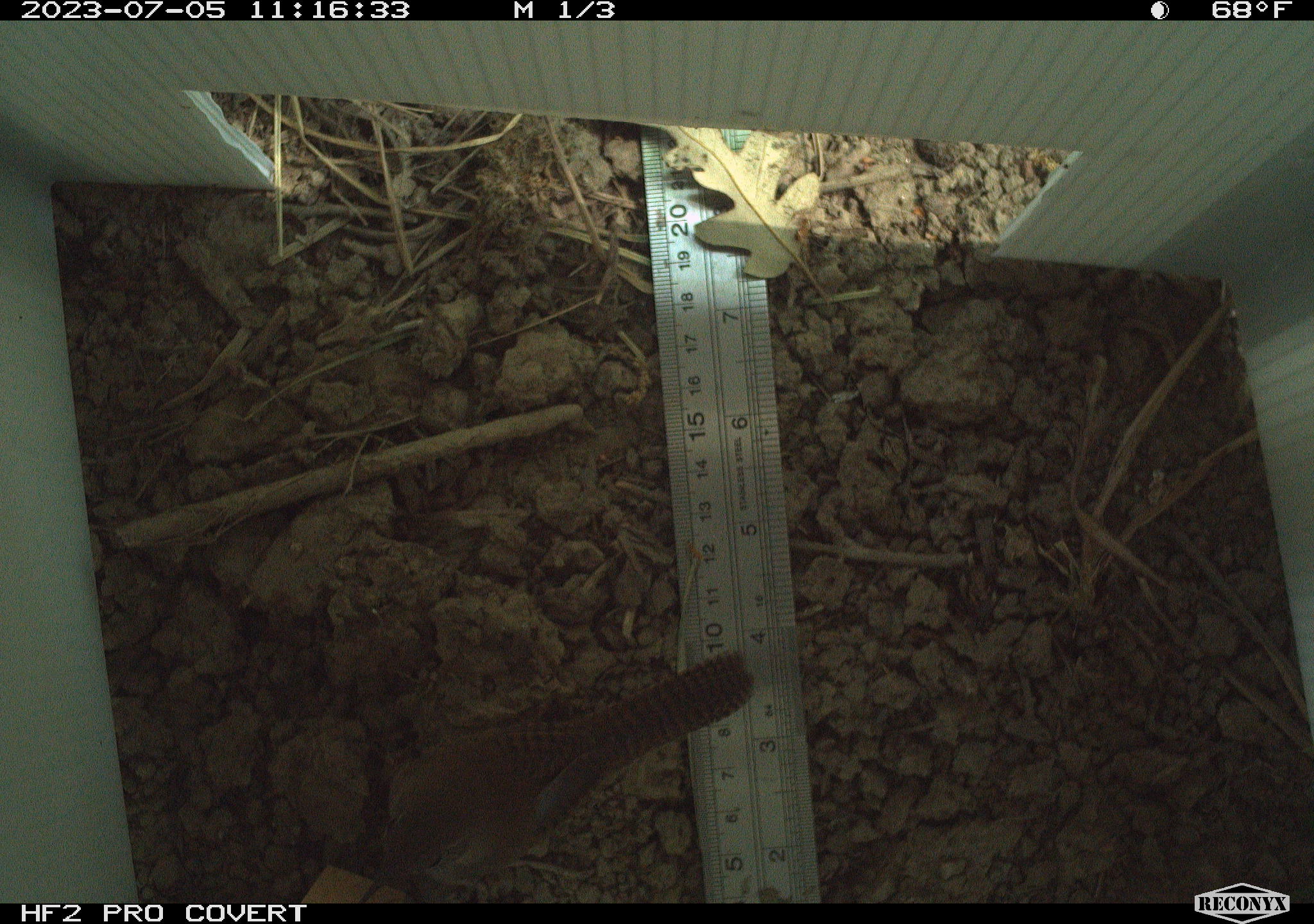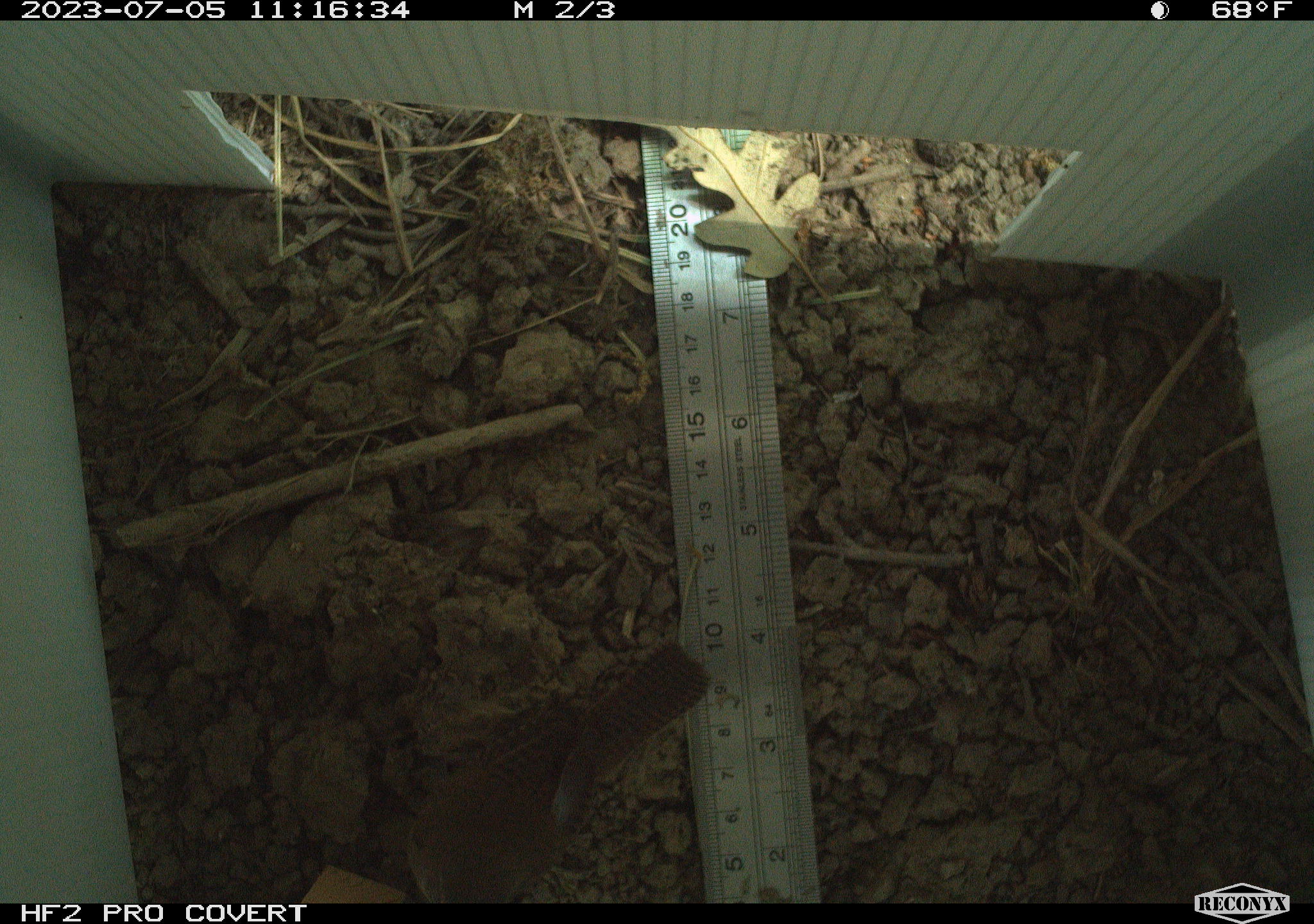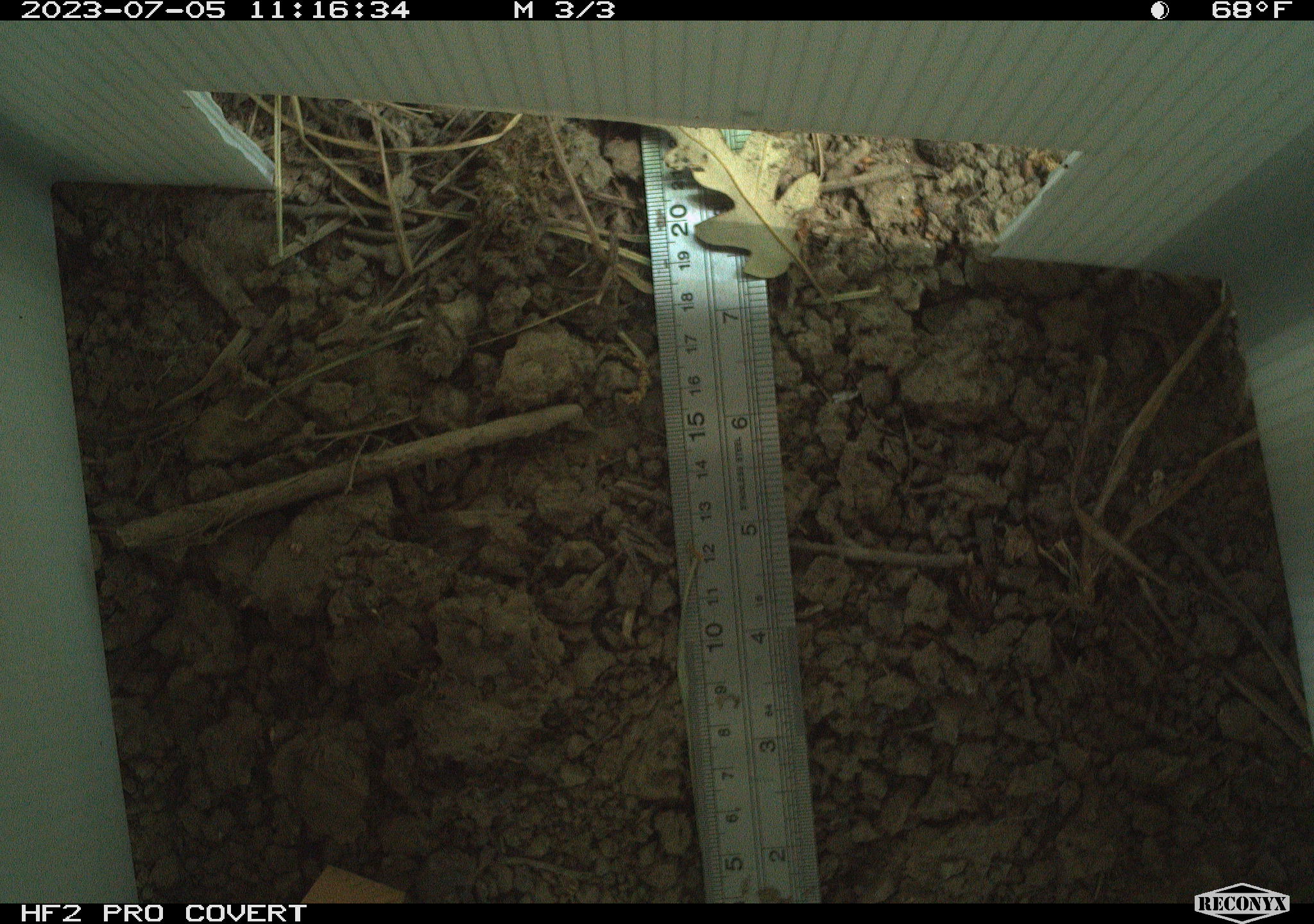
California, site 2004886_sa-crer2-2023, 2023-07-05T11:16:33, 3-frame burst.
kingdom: Animalia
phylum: Chordata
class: Aves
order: Passeriformes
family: Troglodytidae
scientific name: Troglodytidae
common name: wren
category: troglodytidae family